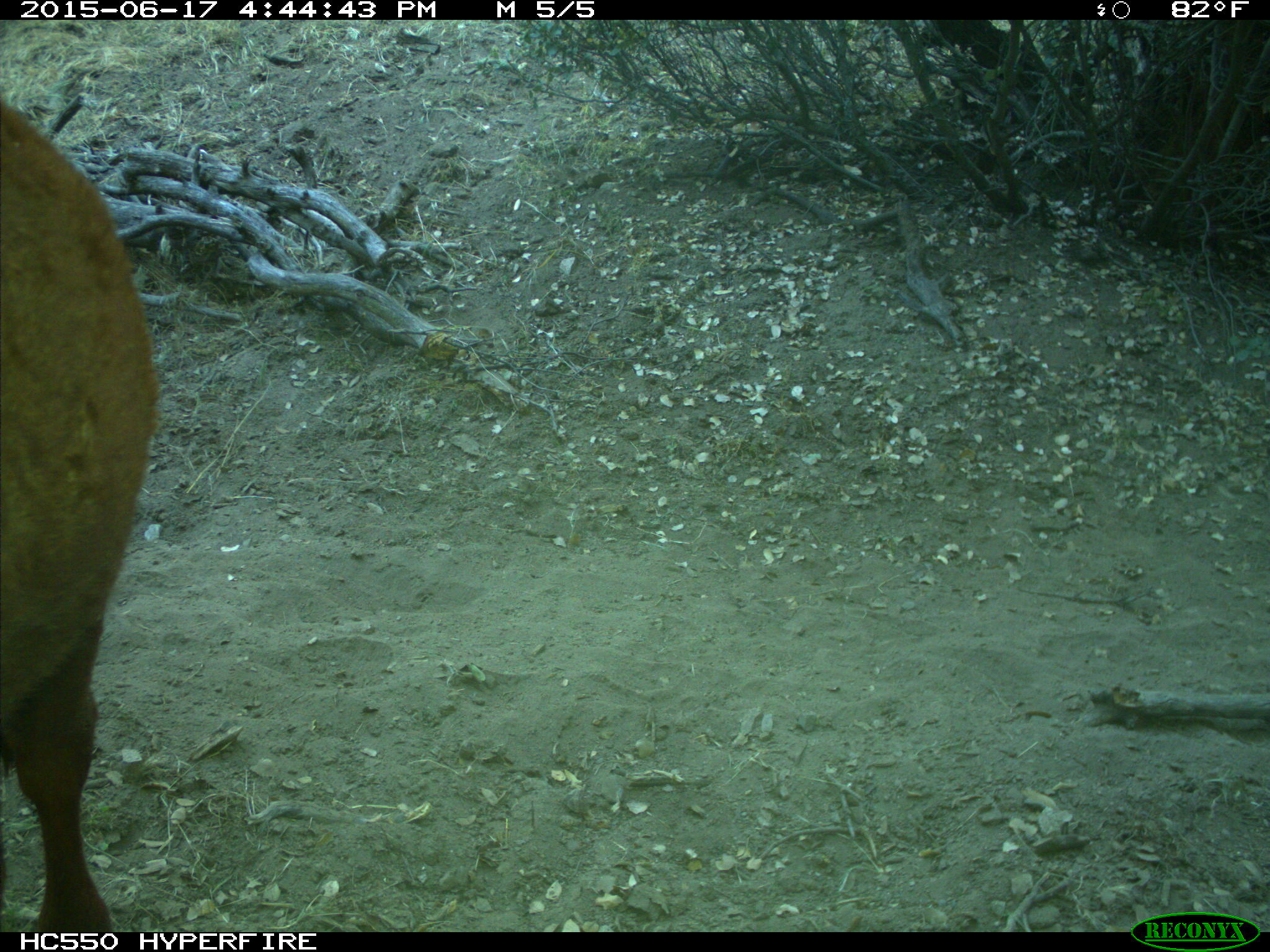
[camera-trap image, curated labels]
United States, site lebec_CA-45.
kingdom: Animalia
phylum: Chordata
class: Mammalia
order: Artiodactyla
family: Bovidae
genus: Bos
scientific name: Bos taurus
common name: domestic cow